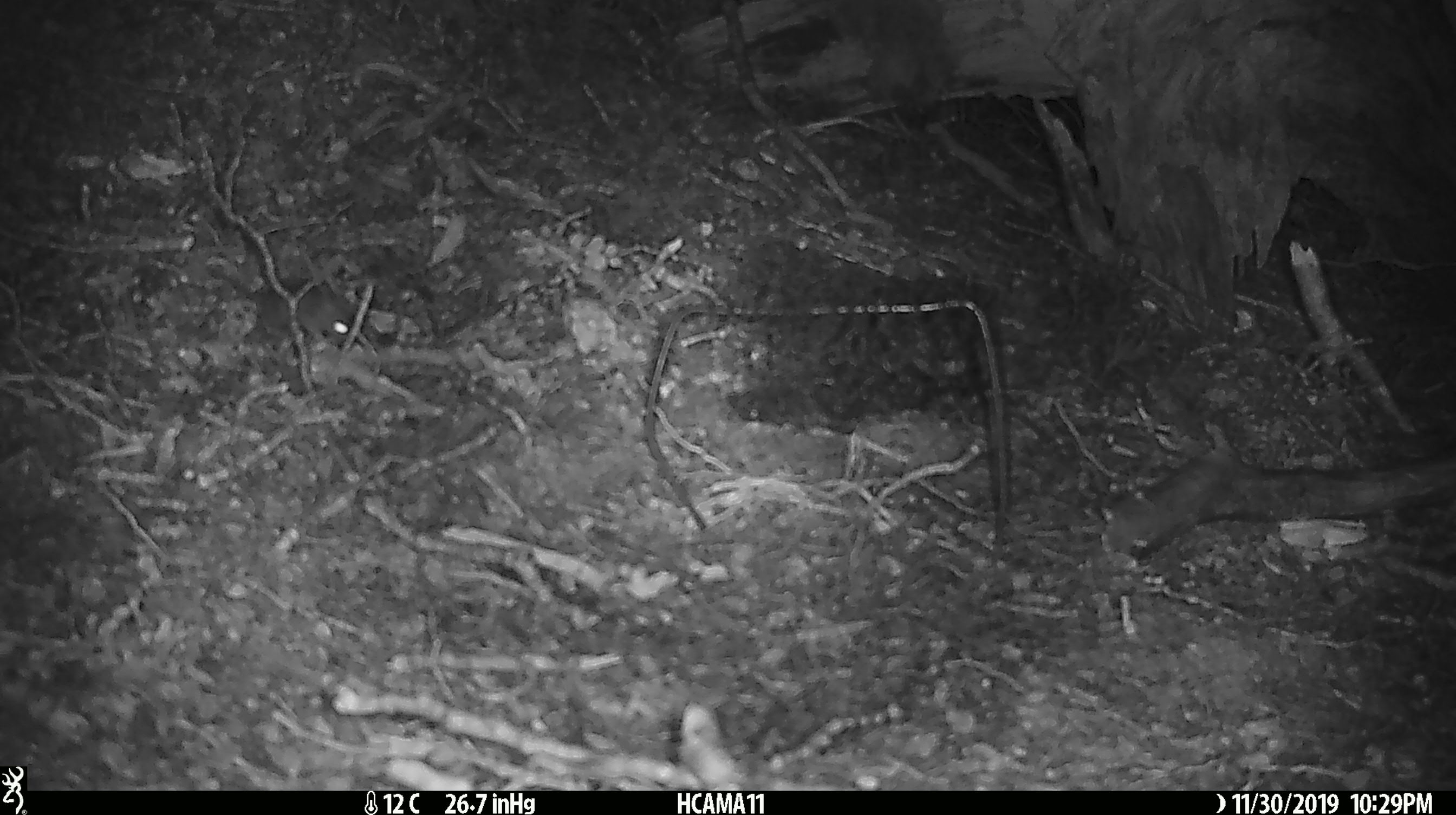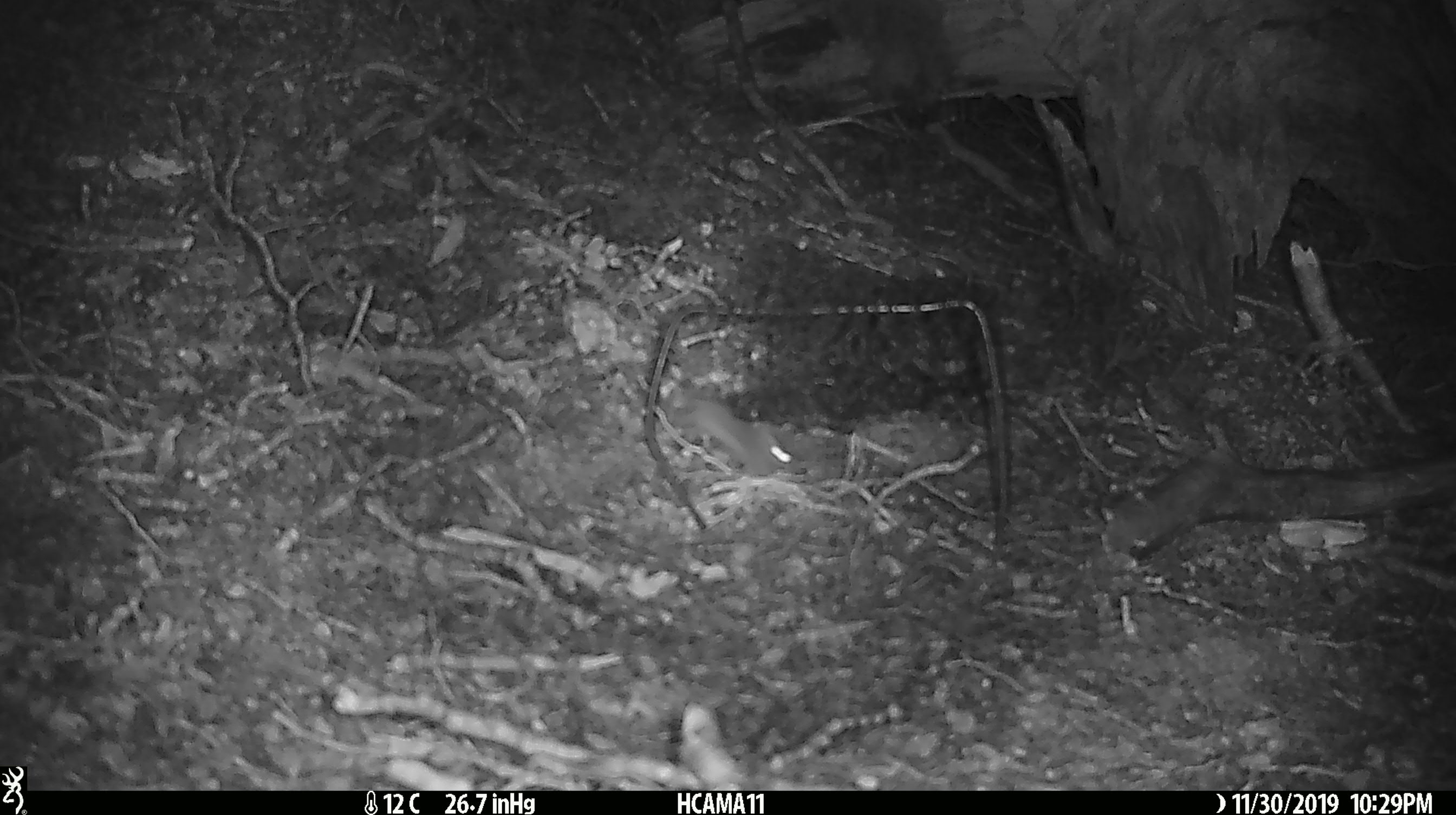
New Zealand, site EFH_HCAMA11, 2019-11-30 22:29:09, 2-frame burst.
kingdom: Animalia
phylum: Chordata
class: Mammalia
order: Rodentia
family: Muridae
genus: Mus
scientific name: Mus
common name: mouse